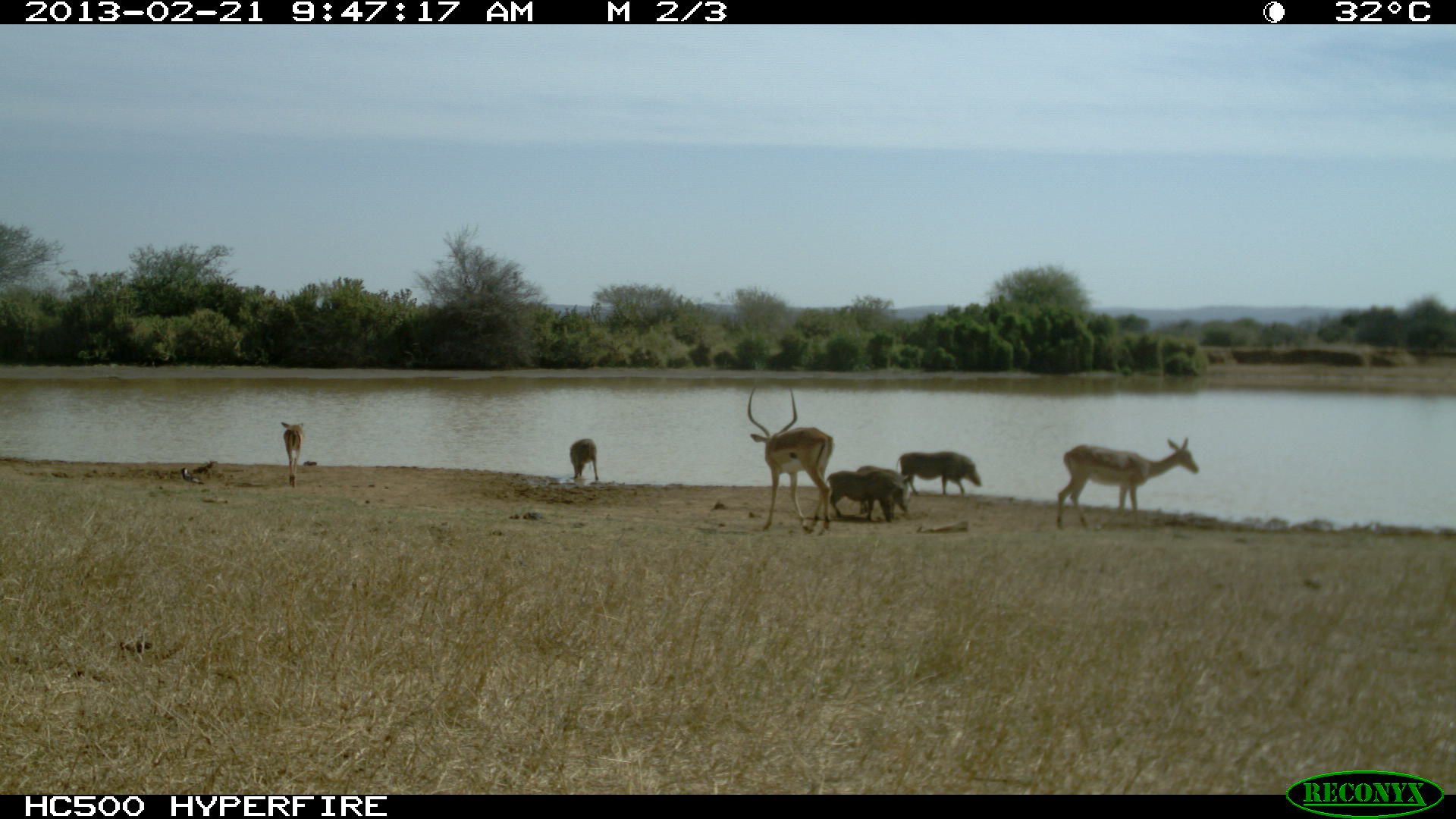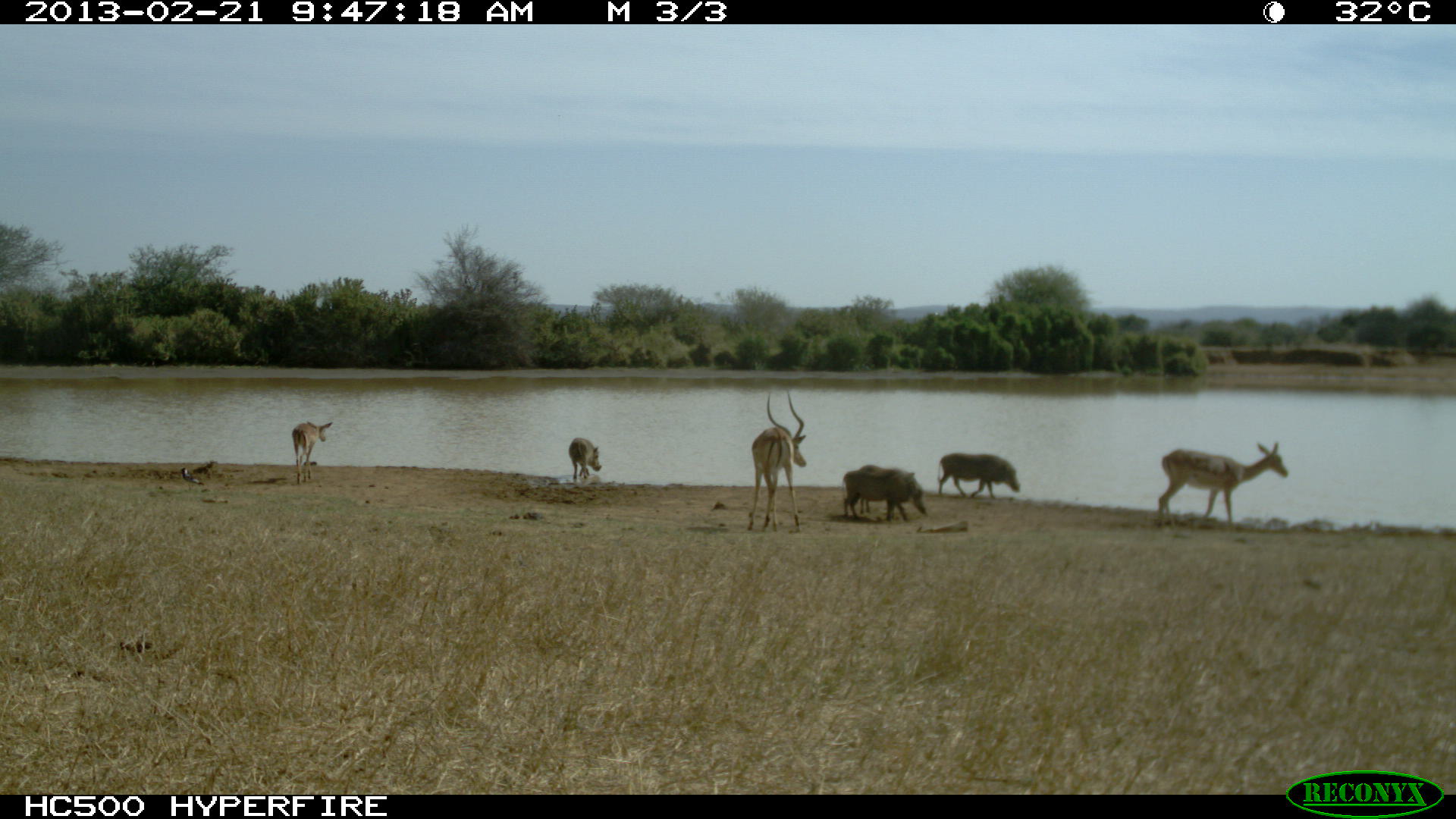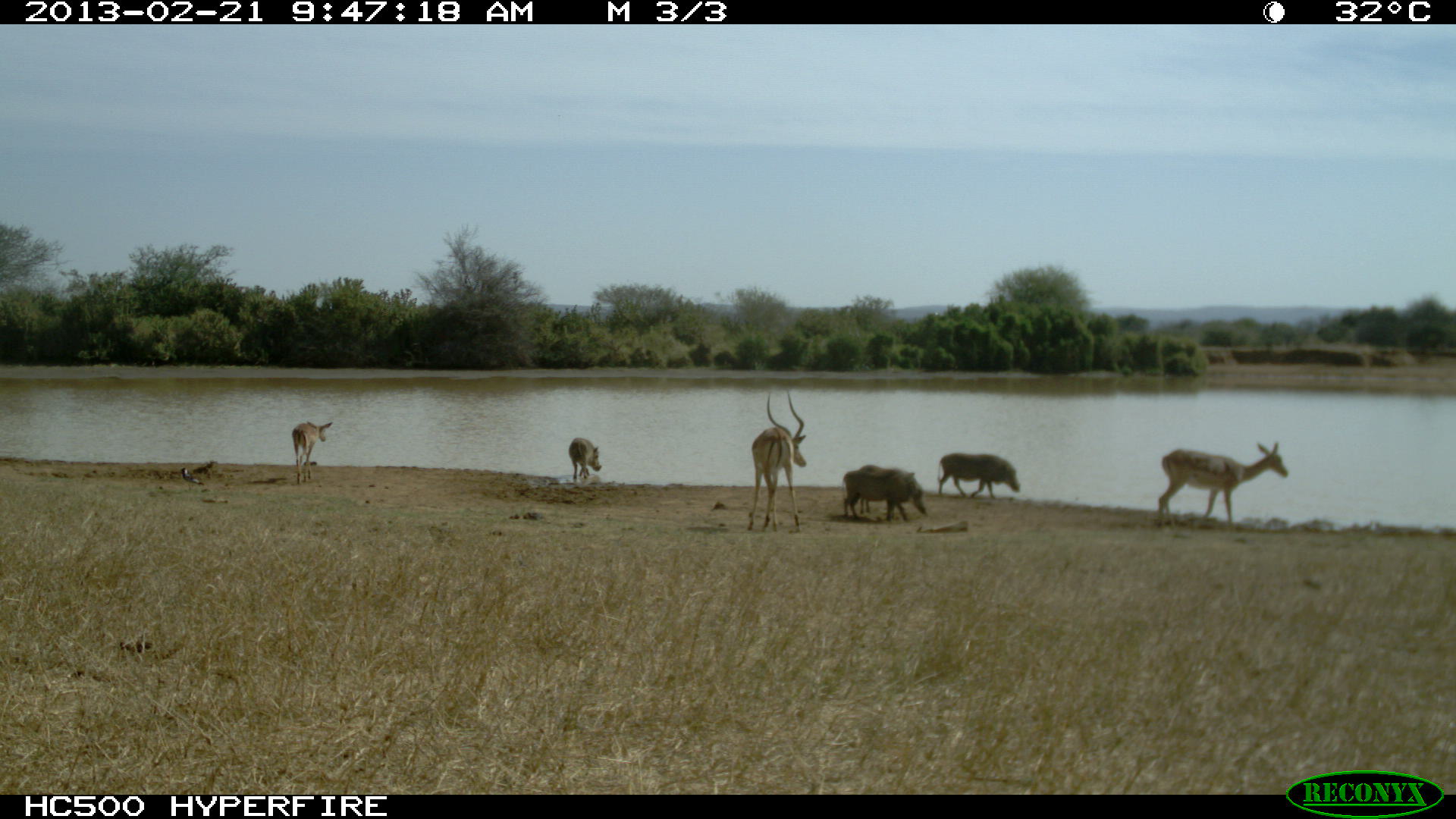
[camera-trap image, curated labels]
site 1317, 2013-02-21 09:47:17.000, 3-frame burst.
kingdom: Animalia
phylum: Chordata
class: Mammalia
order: Artiodactyla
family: Suidae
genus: Phacochoerus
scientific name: Phacochoerus africanus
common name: common warthog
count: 4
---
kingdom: Animalia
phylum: Chordata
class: Mammalia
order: Artiodactyla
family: Bovidae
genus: Aepyceros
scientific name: Aepyceros melampus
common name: impala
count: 3